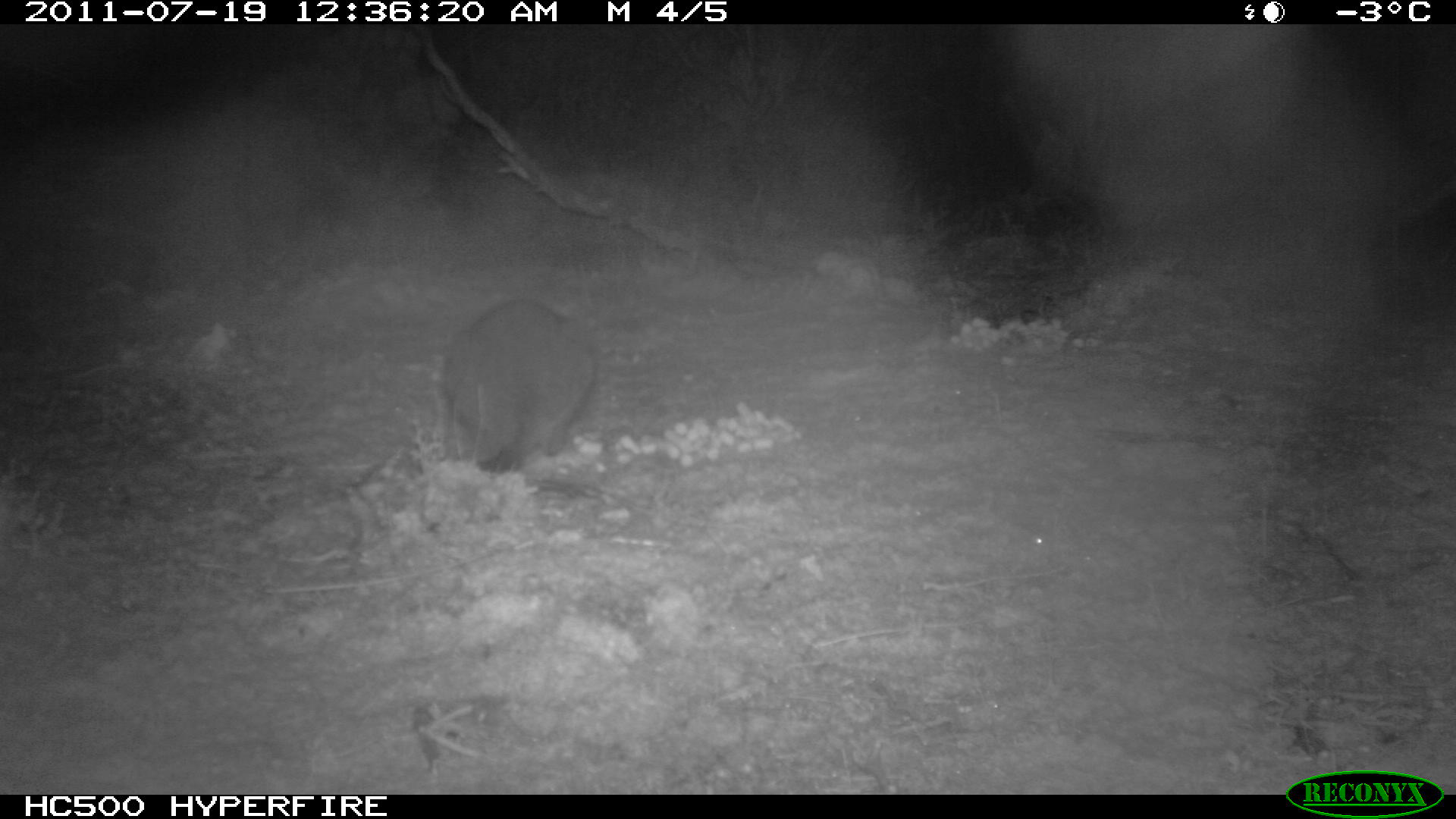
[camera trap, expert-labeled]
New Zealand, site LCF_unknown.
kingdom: Animalia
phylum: Chordata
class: Mammalia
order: Diprotodontia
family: Macropodidae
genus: Notamacropus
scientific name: Notamacropus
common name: wallaby